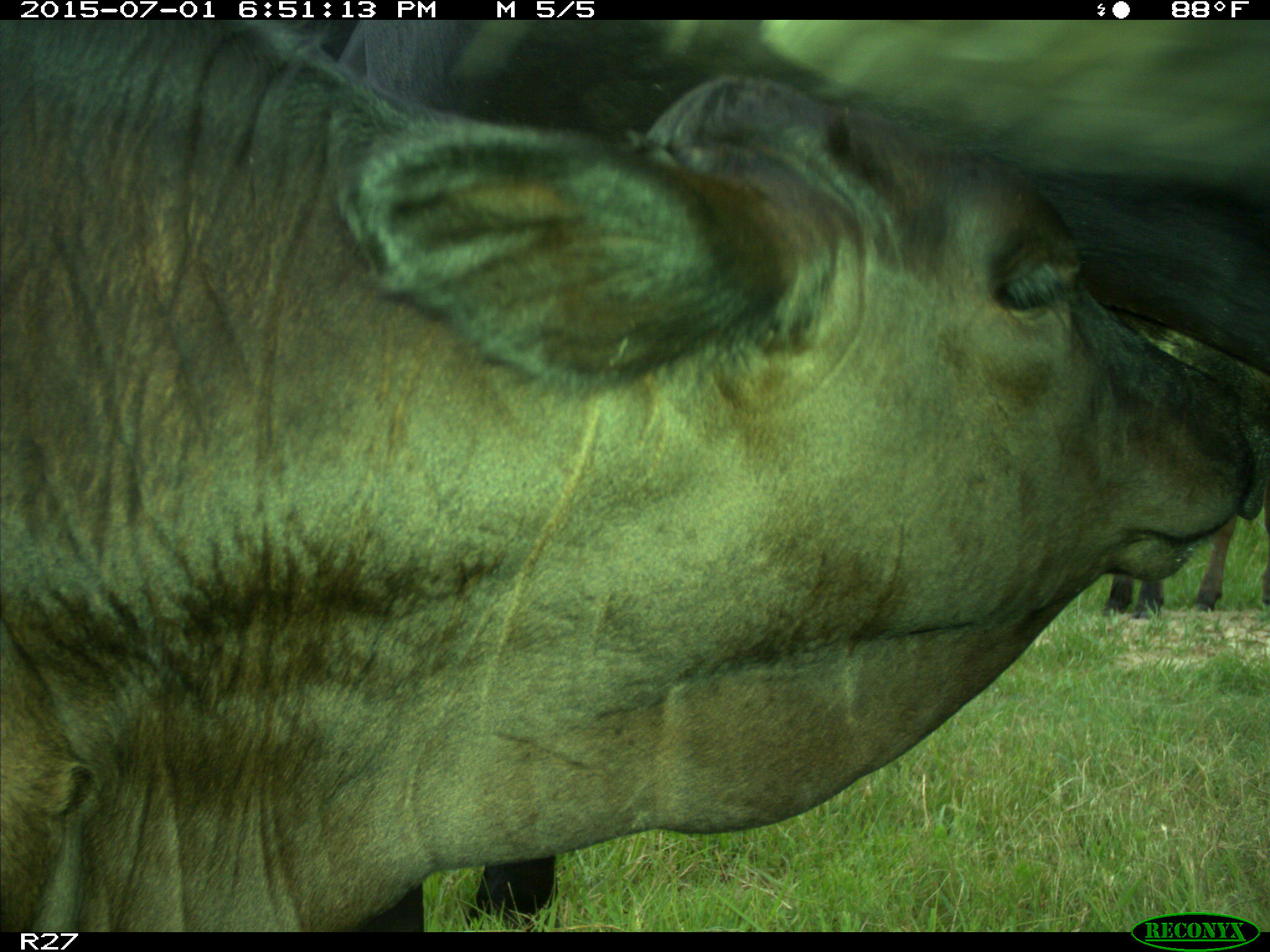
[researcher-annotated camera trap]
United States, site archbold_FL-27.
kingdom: Animalia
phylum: Chordata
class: Mammalia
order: Artiodactyla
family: Bovidae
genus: Bos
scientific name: Bos taurus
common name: domestic cow